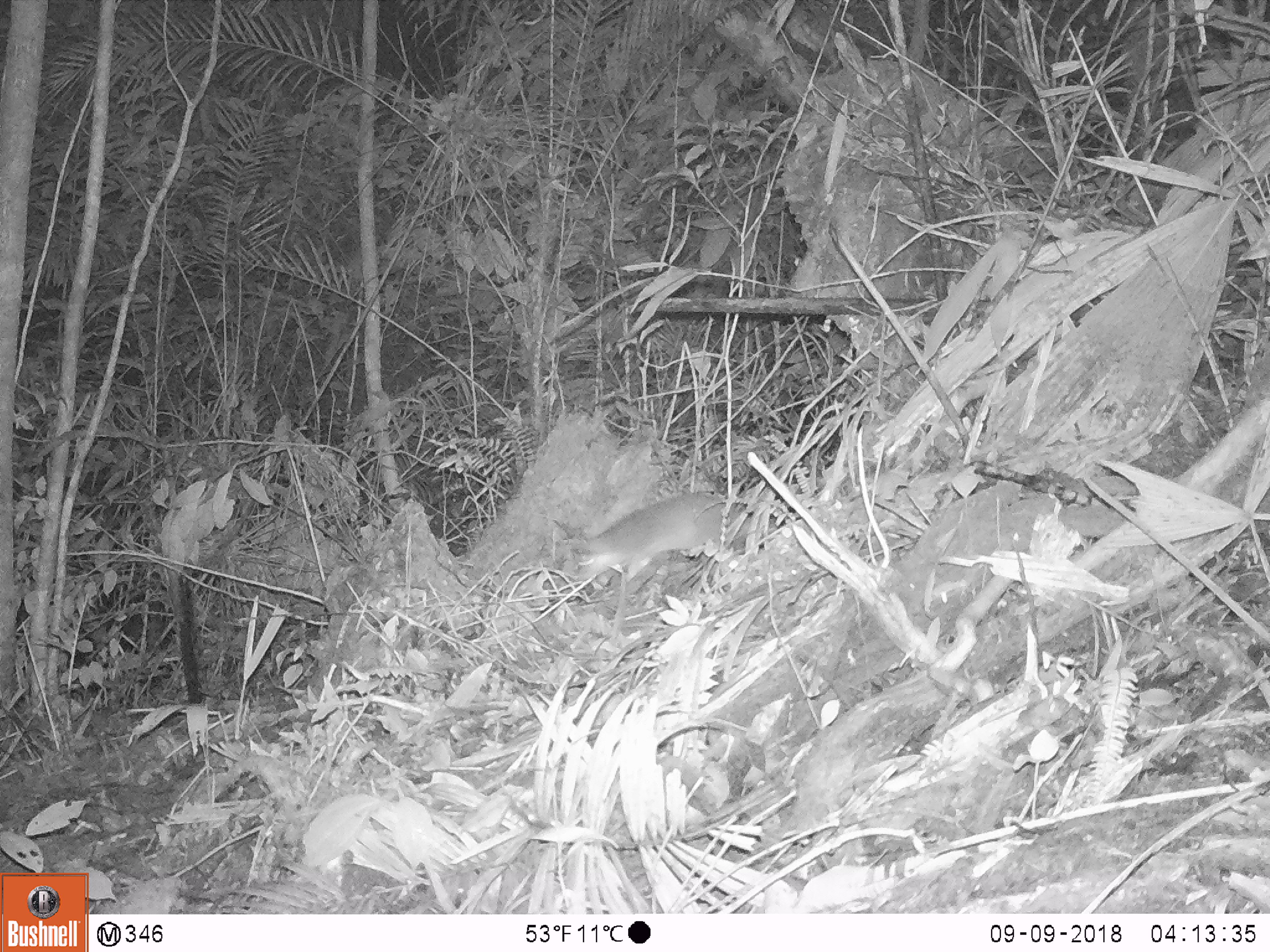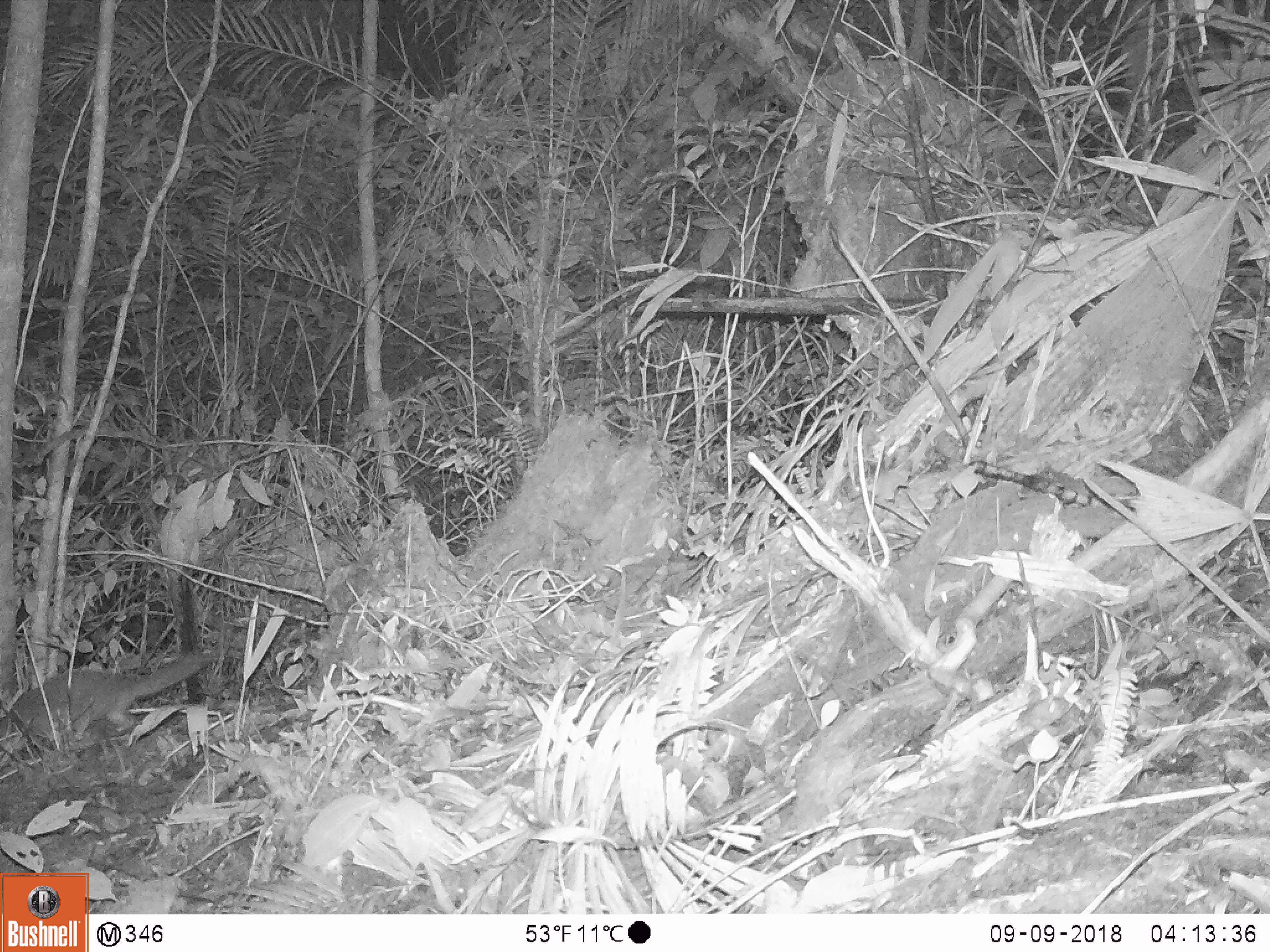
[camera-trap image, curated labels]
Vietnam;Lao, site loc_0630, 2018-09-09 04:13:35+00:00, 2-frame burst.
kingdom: Animalia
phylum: Chordata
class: Mammalia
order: Carnivora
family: Mustelidae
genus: Melogale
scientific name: Melogale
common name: ferret badger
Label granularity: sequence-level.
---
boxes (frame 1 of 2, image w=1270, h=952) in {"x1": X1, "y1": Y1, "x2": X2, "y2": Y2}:
ferret badger: {"x1": 546, "y1": 490, "x2": 769, "y2": 586}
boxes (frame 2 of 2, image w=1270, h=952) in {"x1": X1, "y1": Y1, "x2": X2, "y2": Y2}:
ferret badger: {"x1": 0, "y1": 647, "x2": 221, "y2": 751}